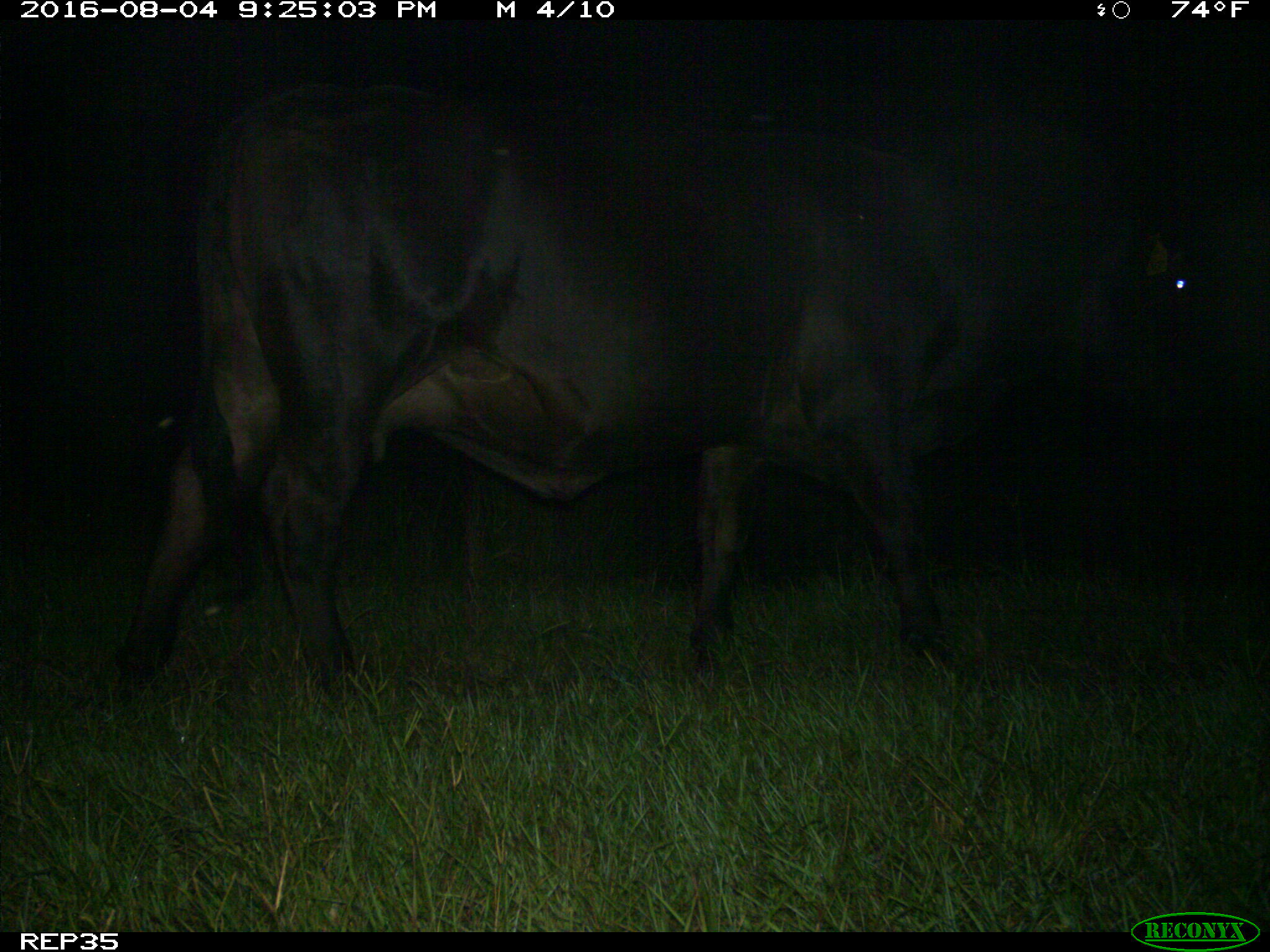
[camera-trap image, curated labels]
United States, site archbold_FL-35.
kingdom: Animalia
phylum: Chordata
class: Mammalia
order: Artiodactyla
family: Bovidae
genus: Bos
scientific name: Bos taurus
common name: domestic cow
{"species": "Bos taurus (domestic cow)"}